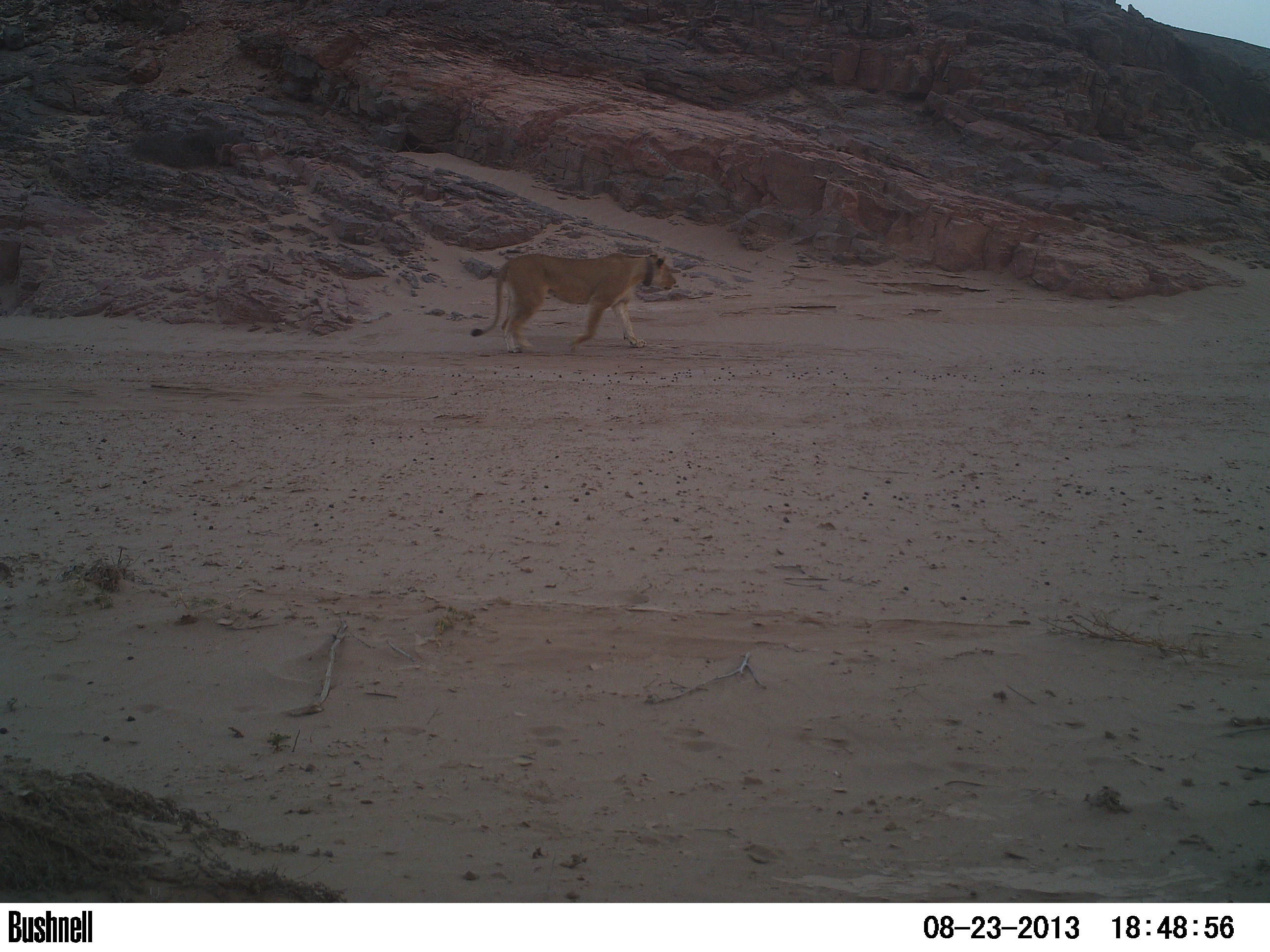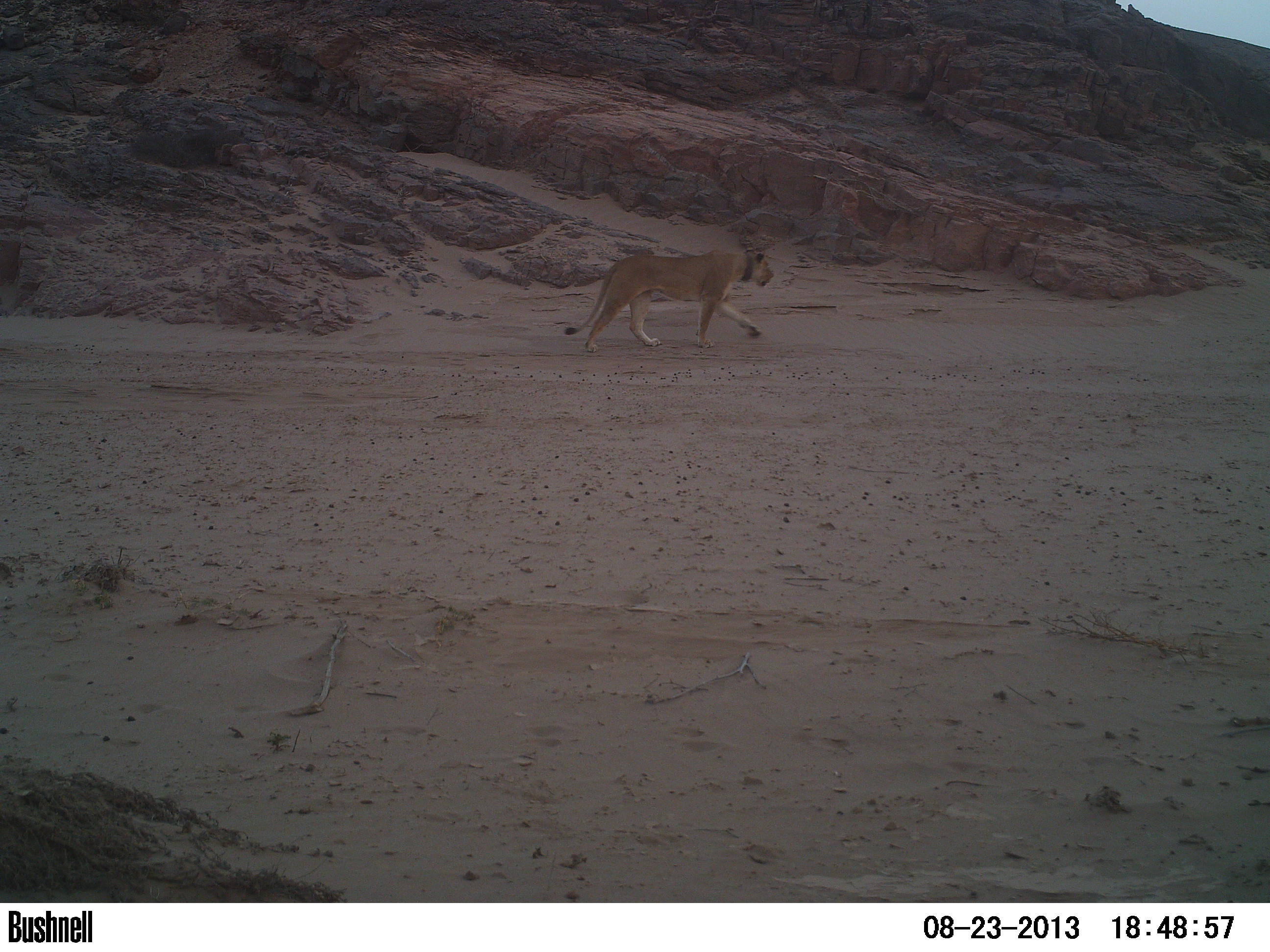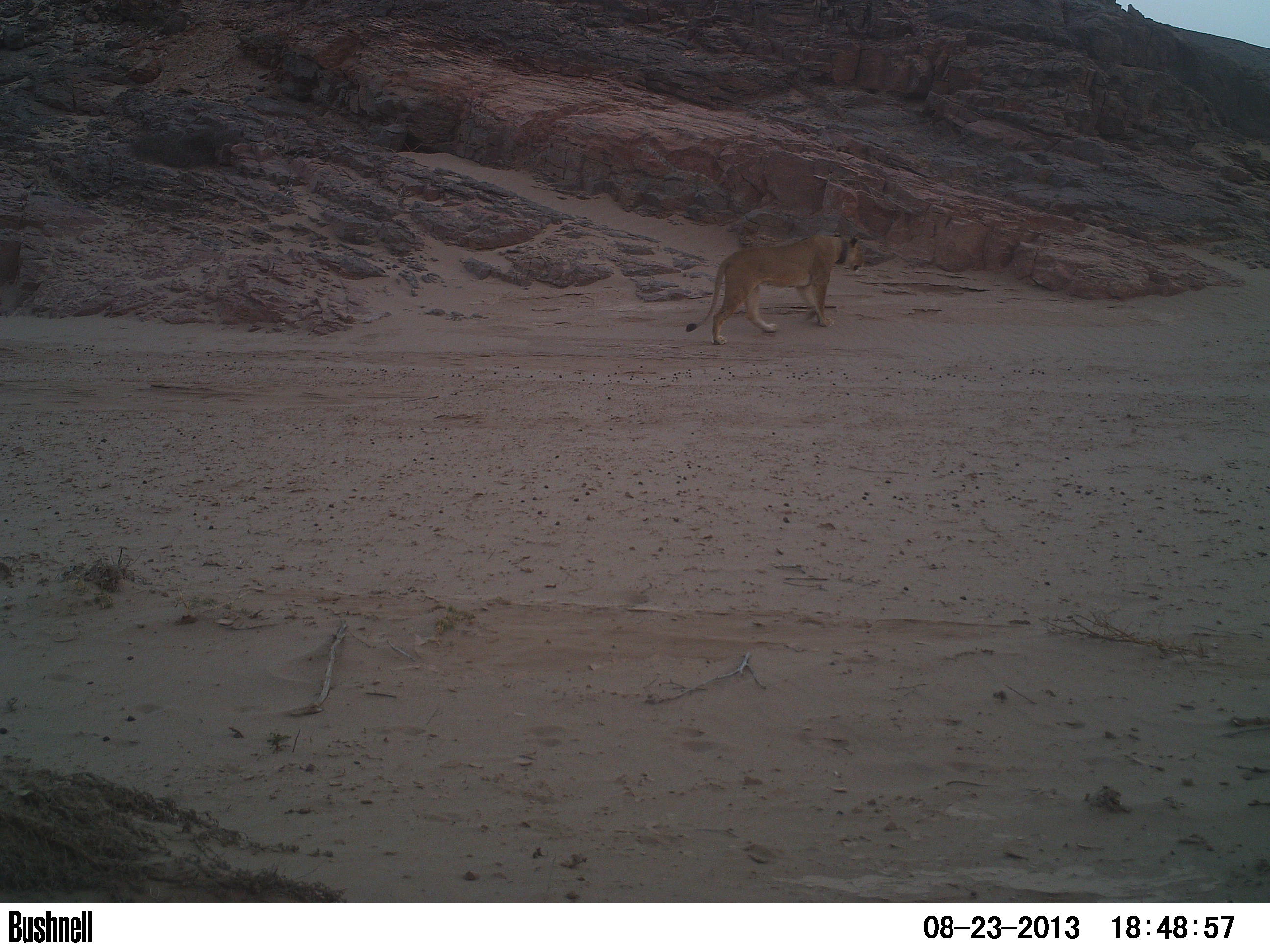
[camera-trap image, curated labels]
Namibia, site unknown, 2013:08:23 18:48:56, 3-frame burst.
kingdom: Animalia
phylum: Chordata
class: Mammalia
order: Carnivora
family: Felidae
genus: Panthera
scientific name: Panthera leo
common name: lion